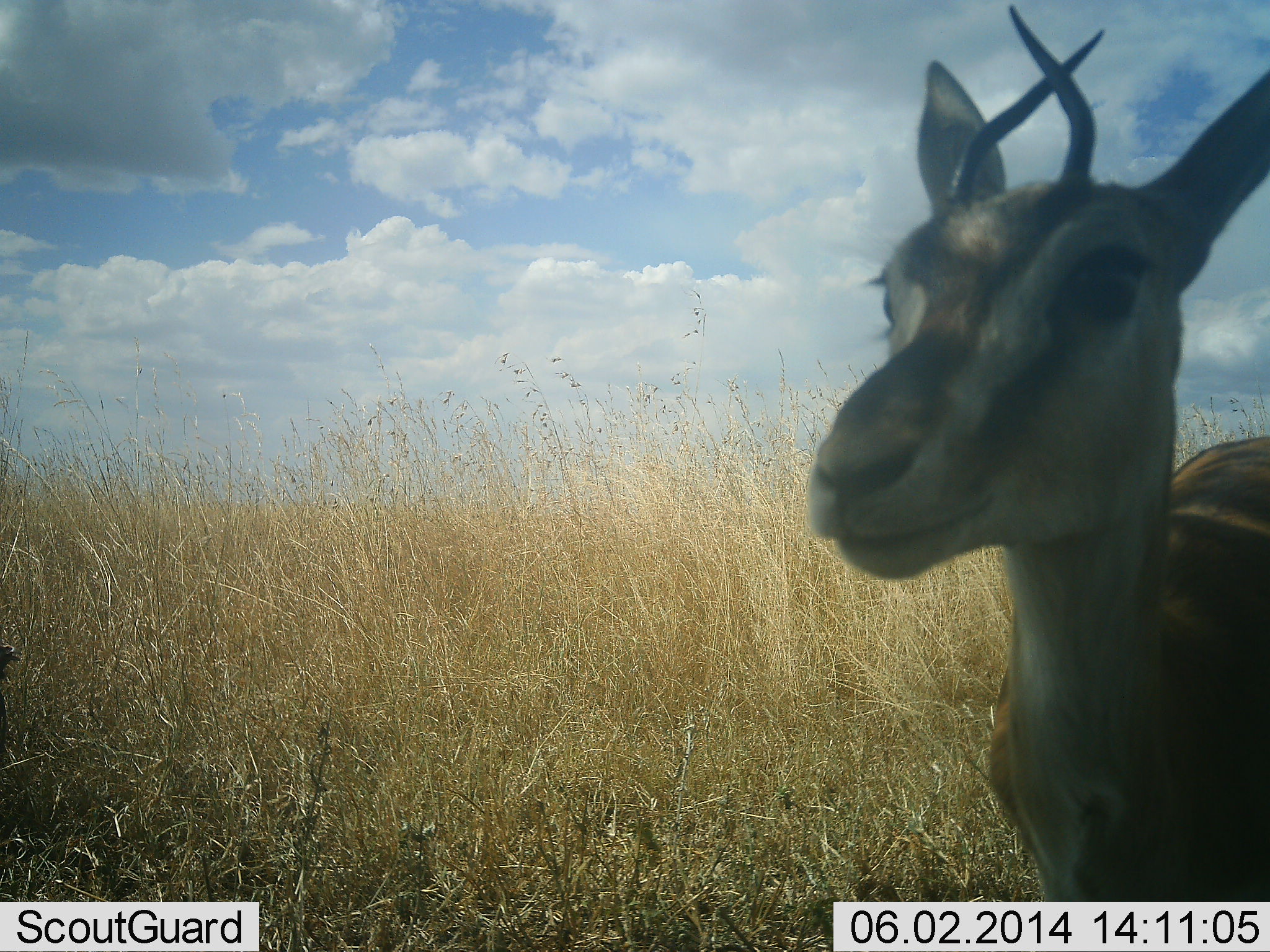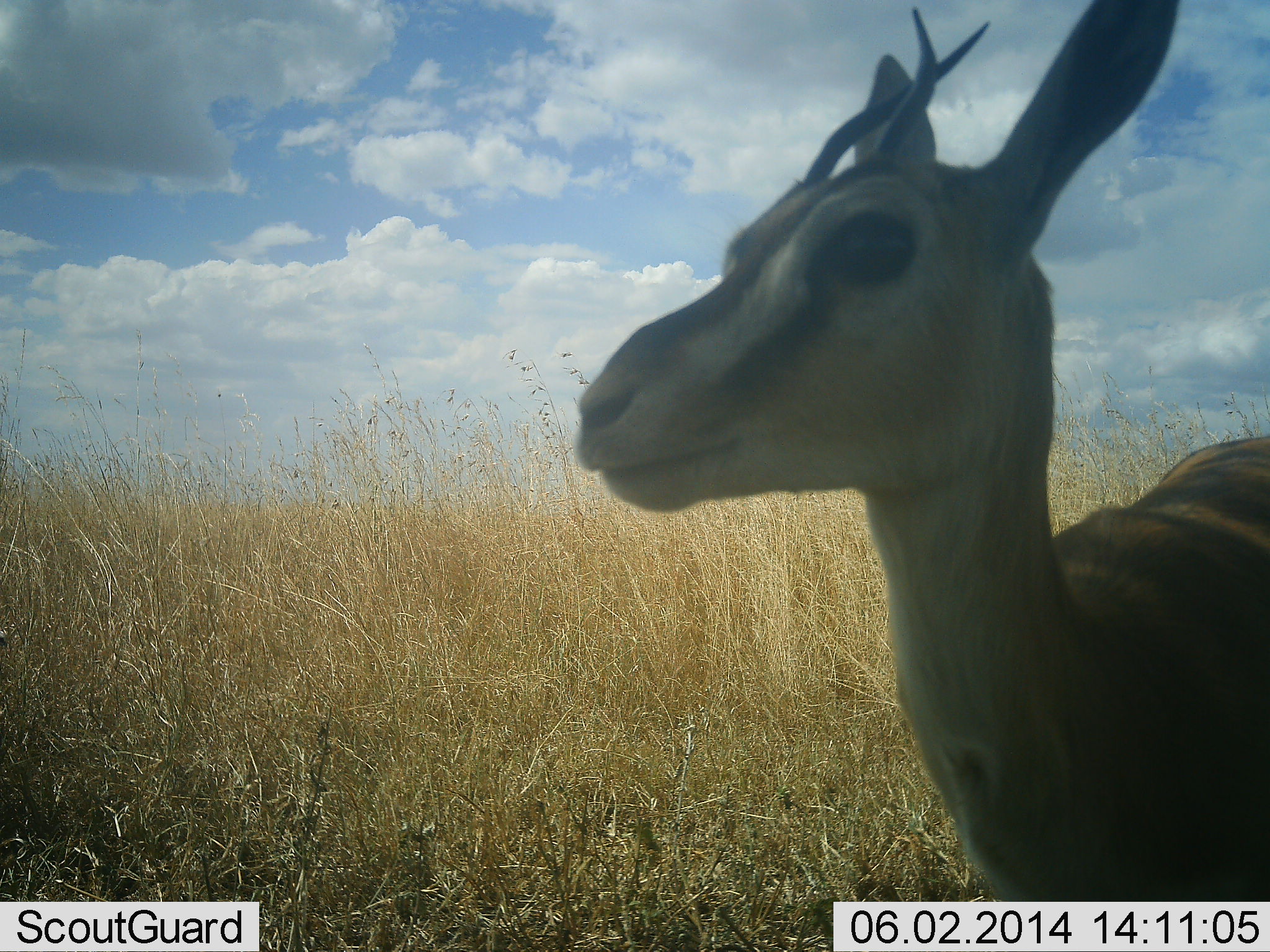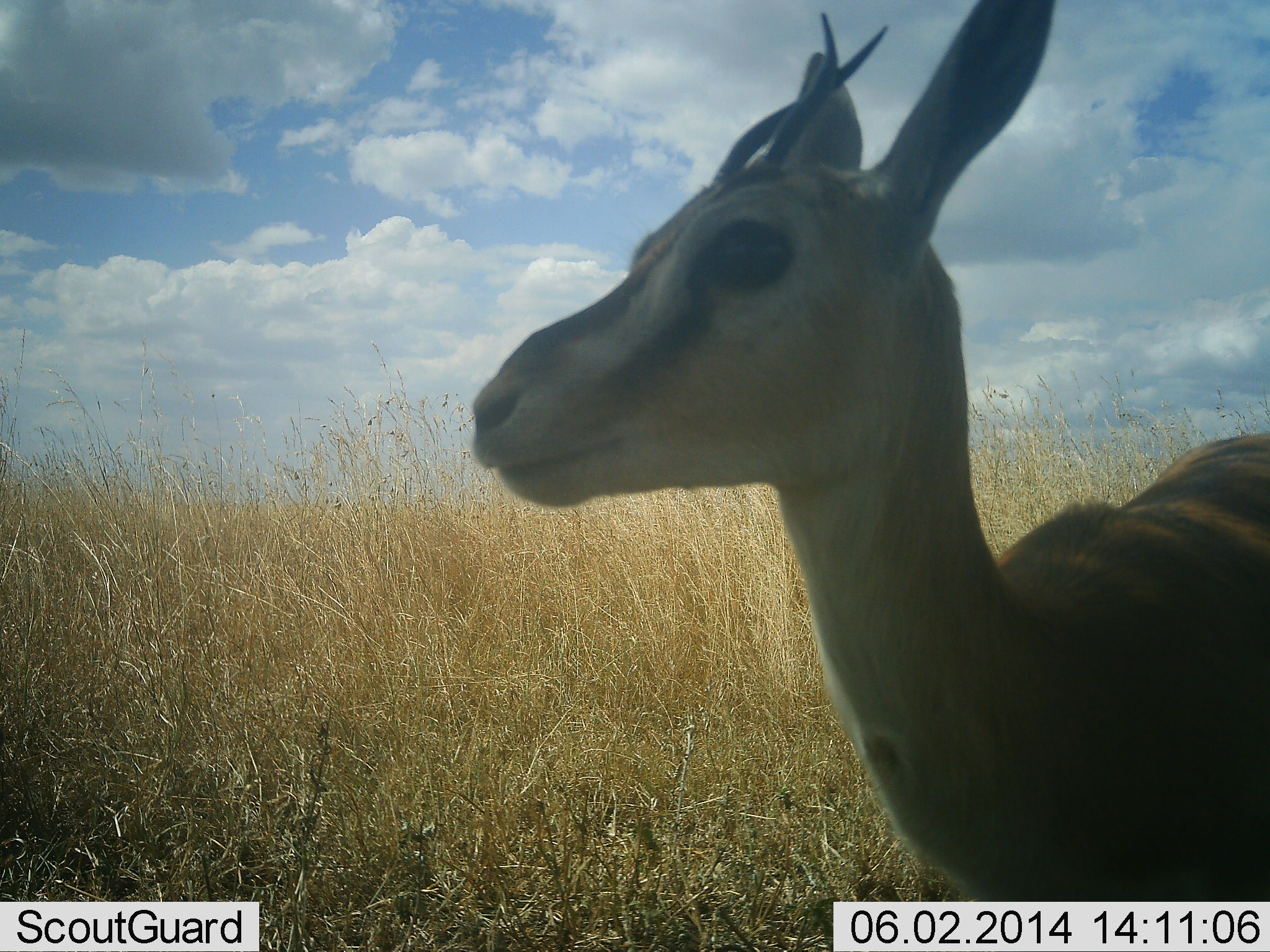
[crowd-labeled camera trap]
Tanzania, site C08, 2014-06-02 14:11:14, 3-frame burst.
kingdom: Animalia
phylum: Chordata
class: Mammalia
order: Artiodactyla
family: Bovidae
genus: Eudorcas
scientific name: Eudorcas thomsonii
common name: thomson's gazelle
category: gazellethomsons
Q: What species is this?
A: Gazellethomsons (thomson's gazelle) (Eudorcas thomsonii).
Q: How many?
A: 1.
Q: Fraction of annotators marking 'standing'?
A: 90%.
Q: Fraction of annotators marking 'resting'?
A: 0%.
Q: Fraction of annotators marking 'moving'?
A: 0%.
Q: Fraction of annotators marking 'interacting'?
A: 10%.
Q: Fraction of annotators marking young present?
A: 0%.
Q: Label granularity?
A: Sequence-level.